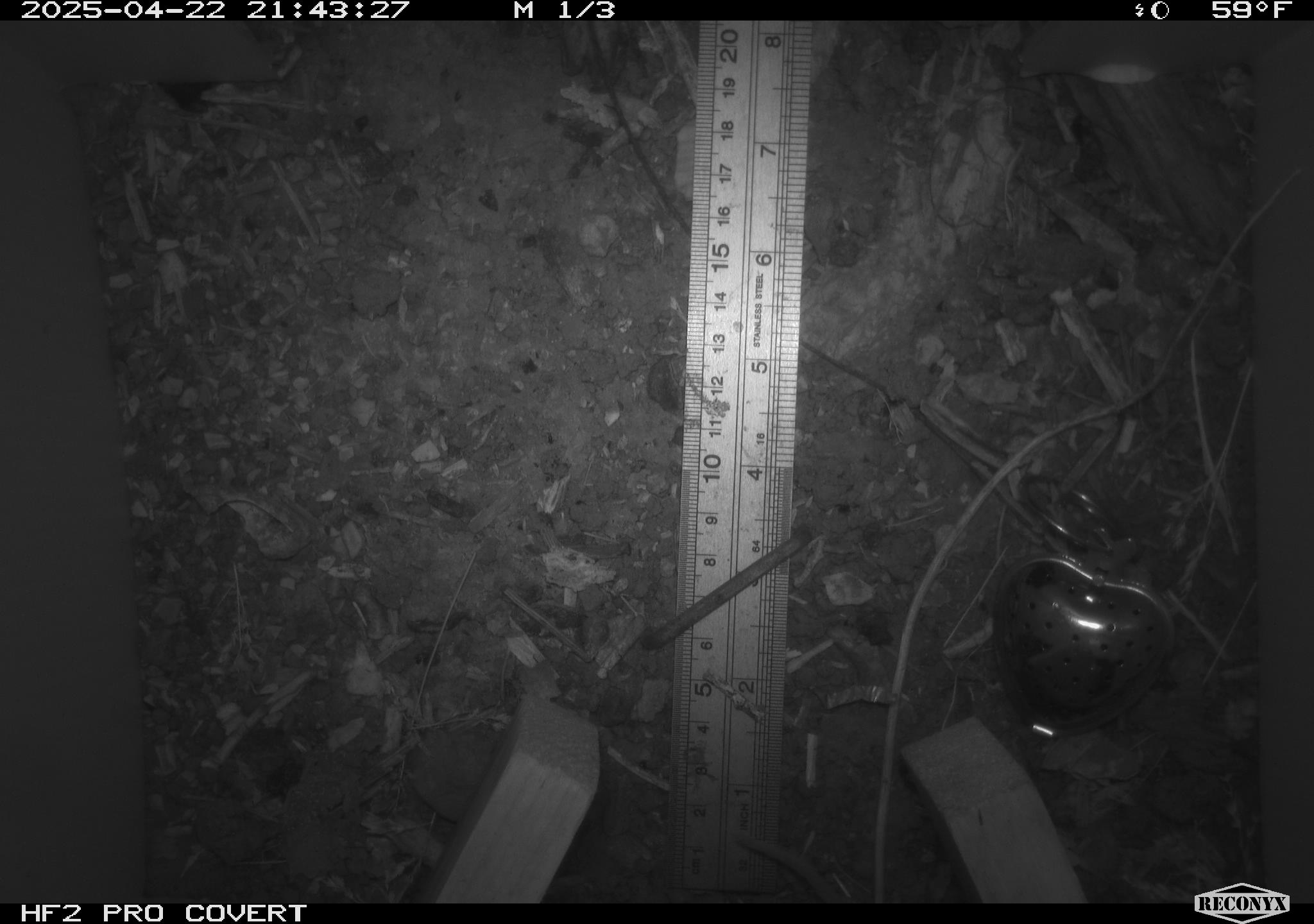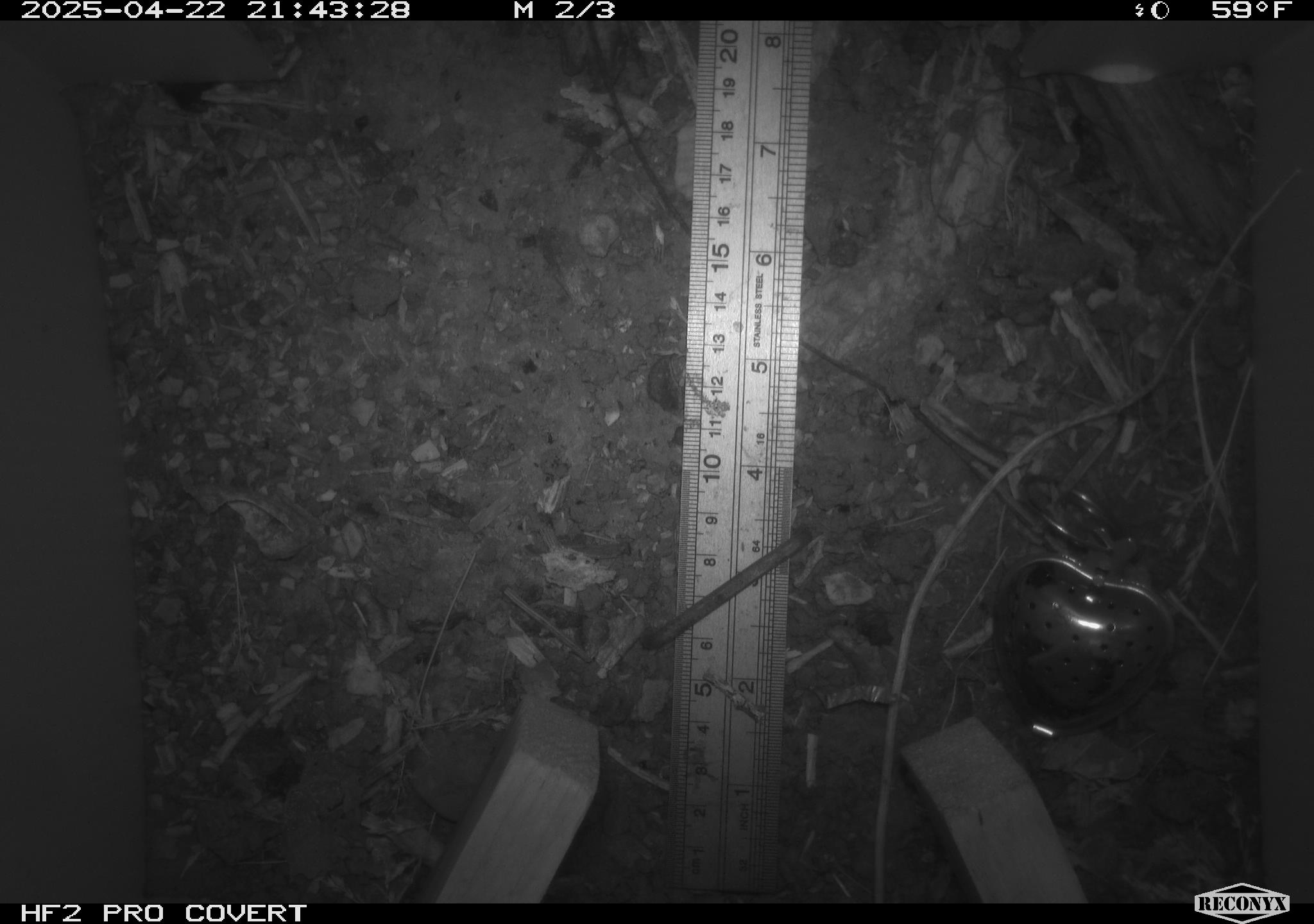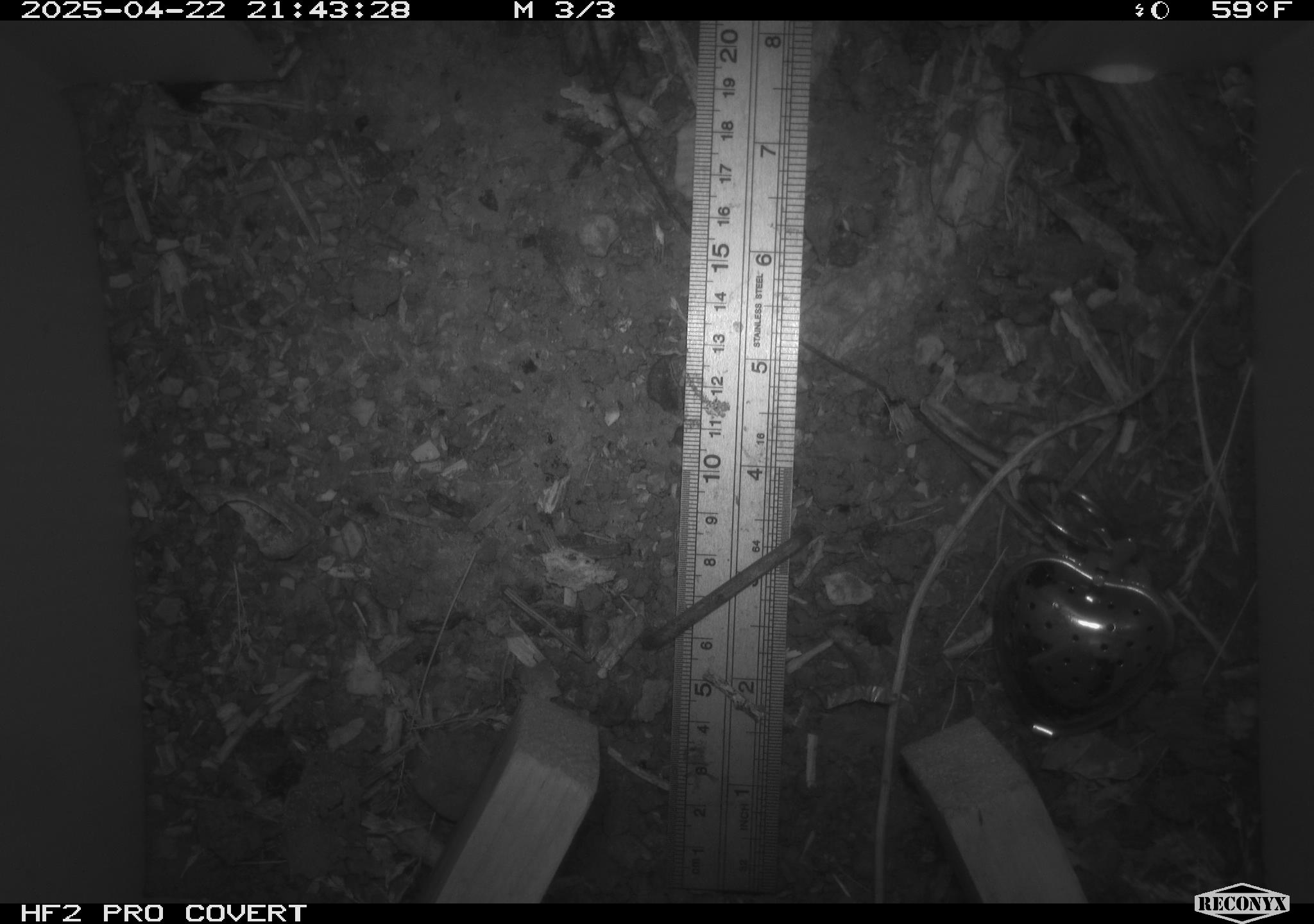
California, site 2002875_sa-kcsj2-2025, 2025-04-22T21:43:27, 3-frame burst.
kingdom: Animalia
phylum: Chordata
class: Mammalia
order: Rodentia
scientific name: Rodentia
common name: rodent